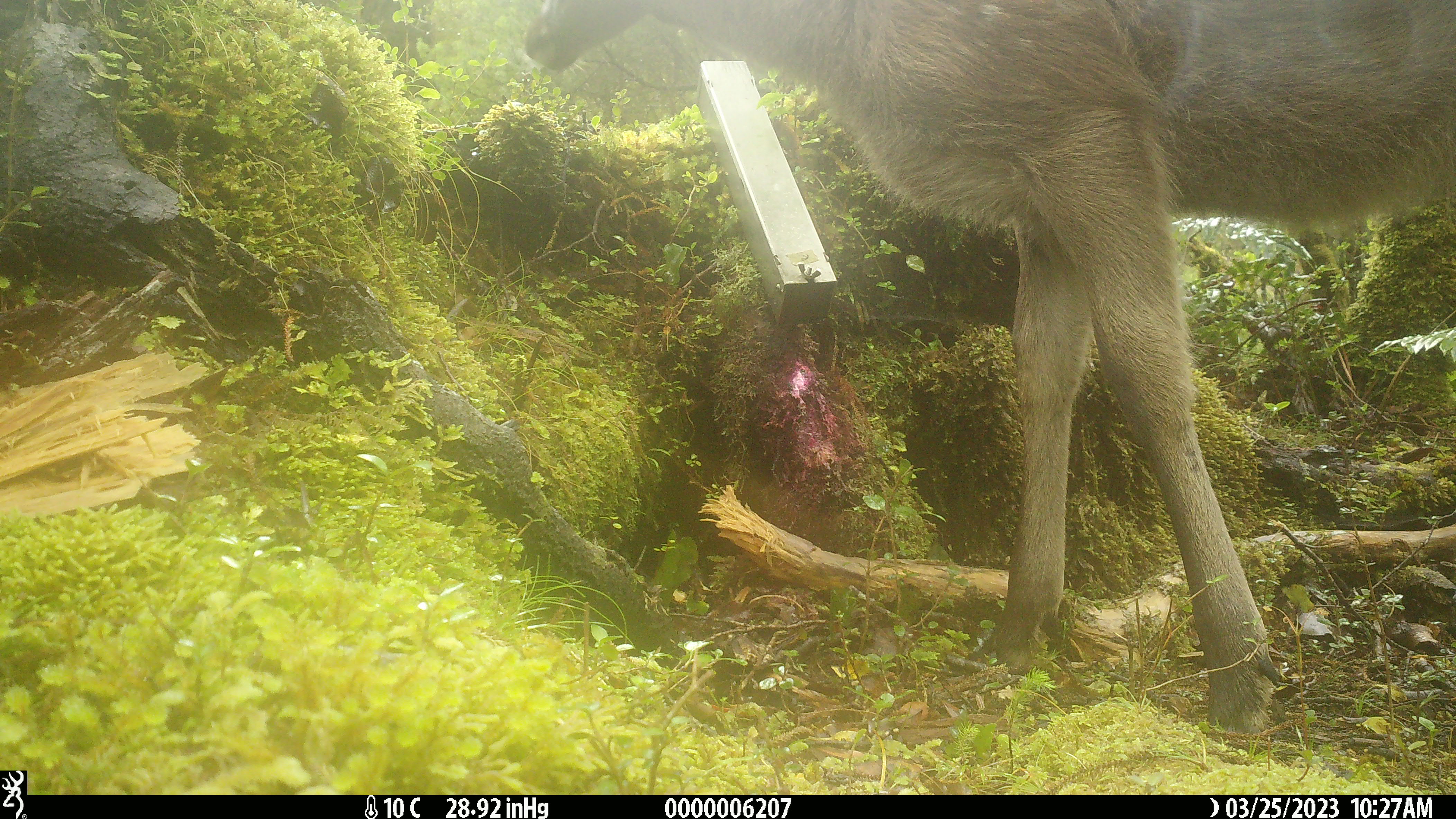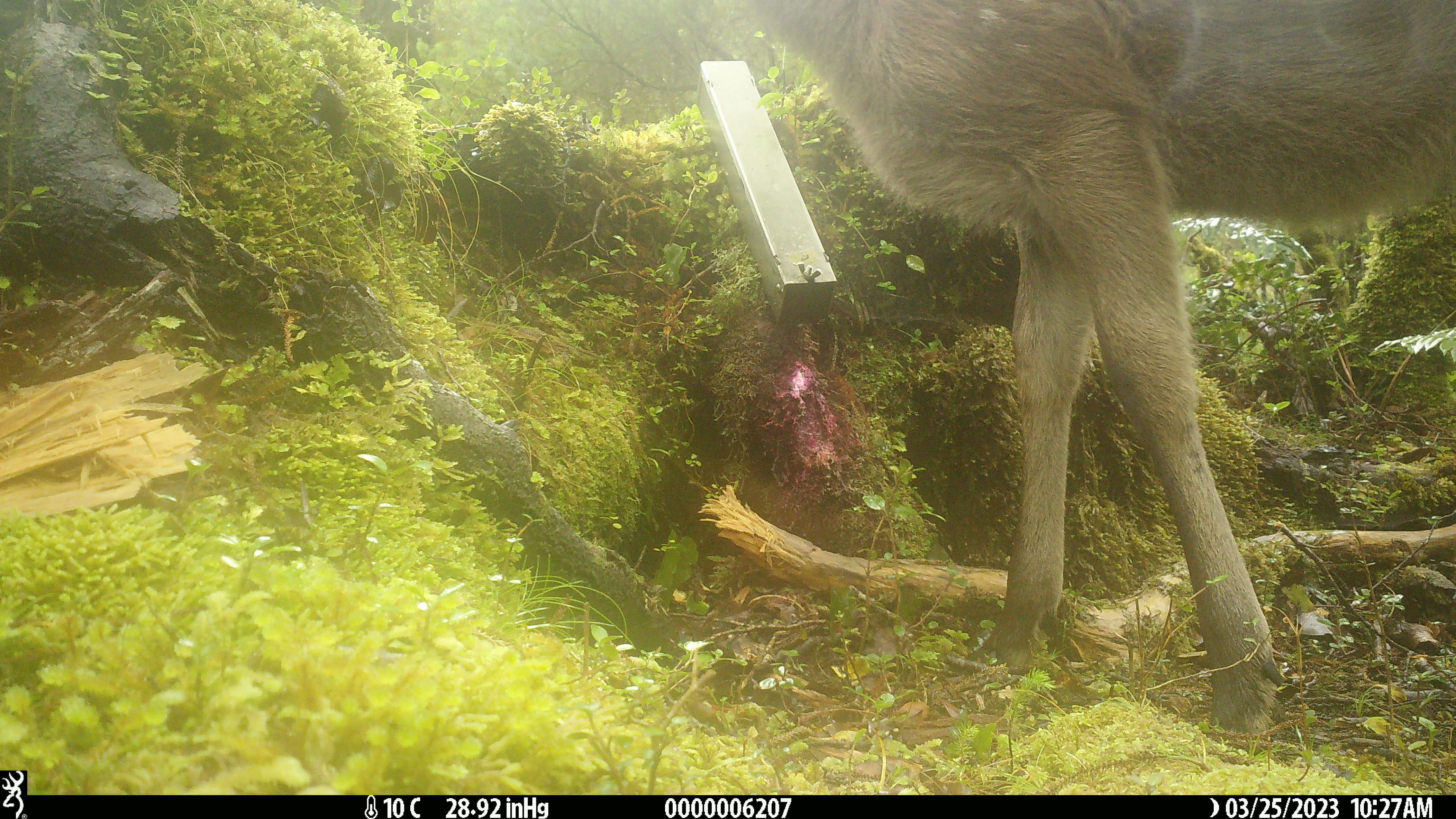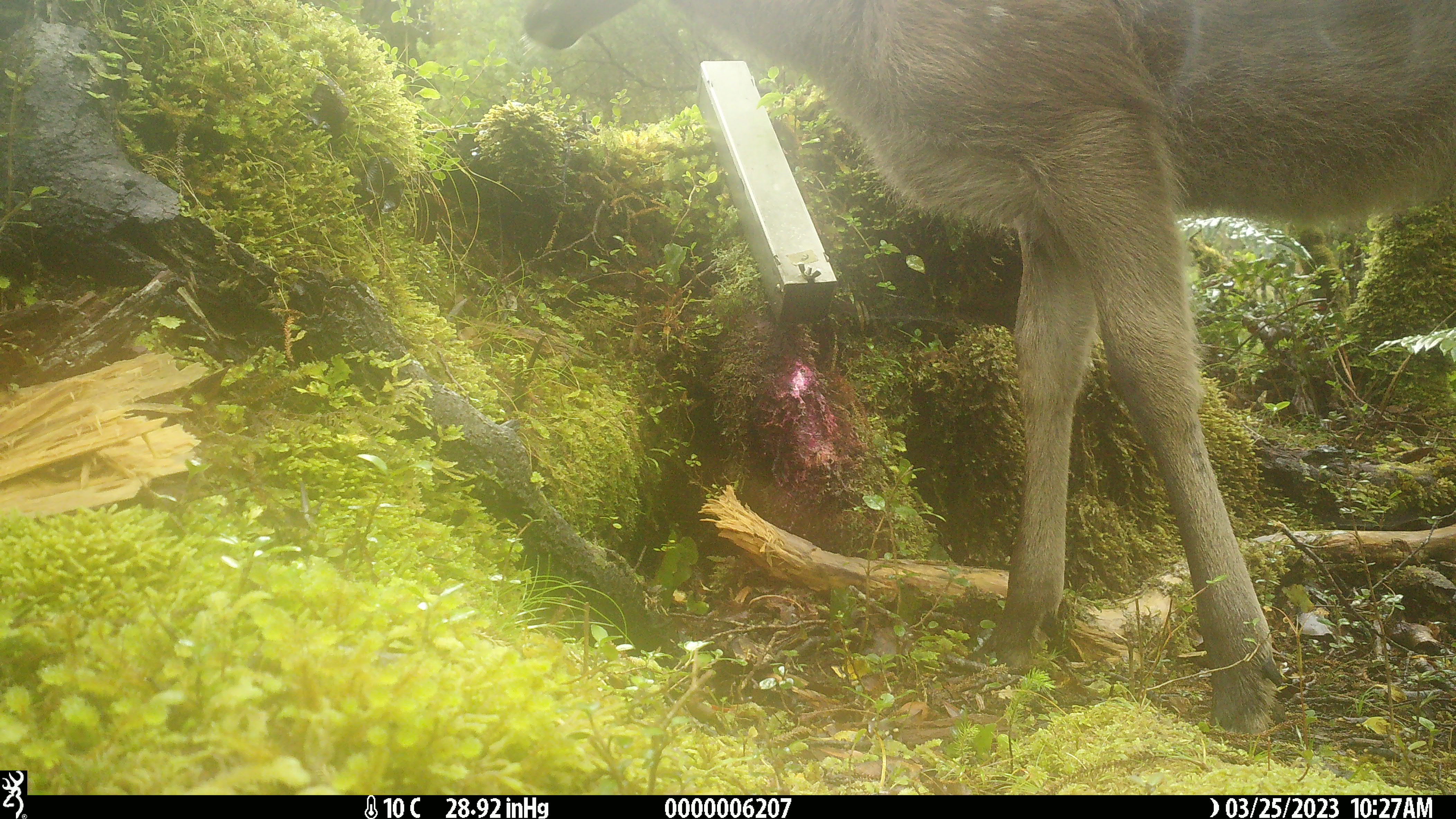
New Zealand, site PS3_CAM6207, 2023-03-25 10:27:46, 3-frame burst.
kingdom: Animalia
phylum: Chordata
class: Mammalia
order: Artiodactyla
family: Cervidae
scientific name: Cervidae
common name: deer